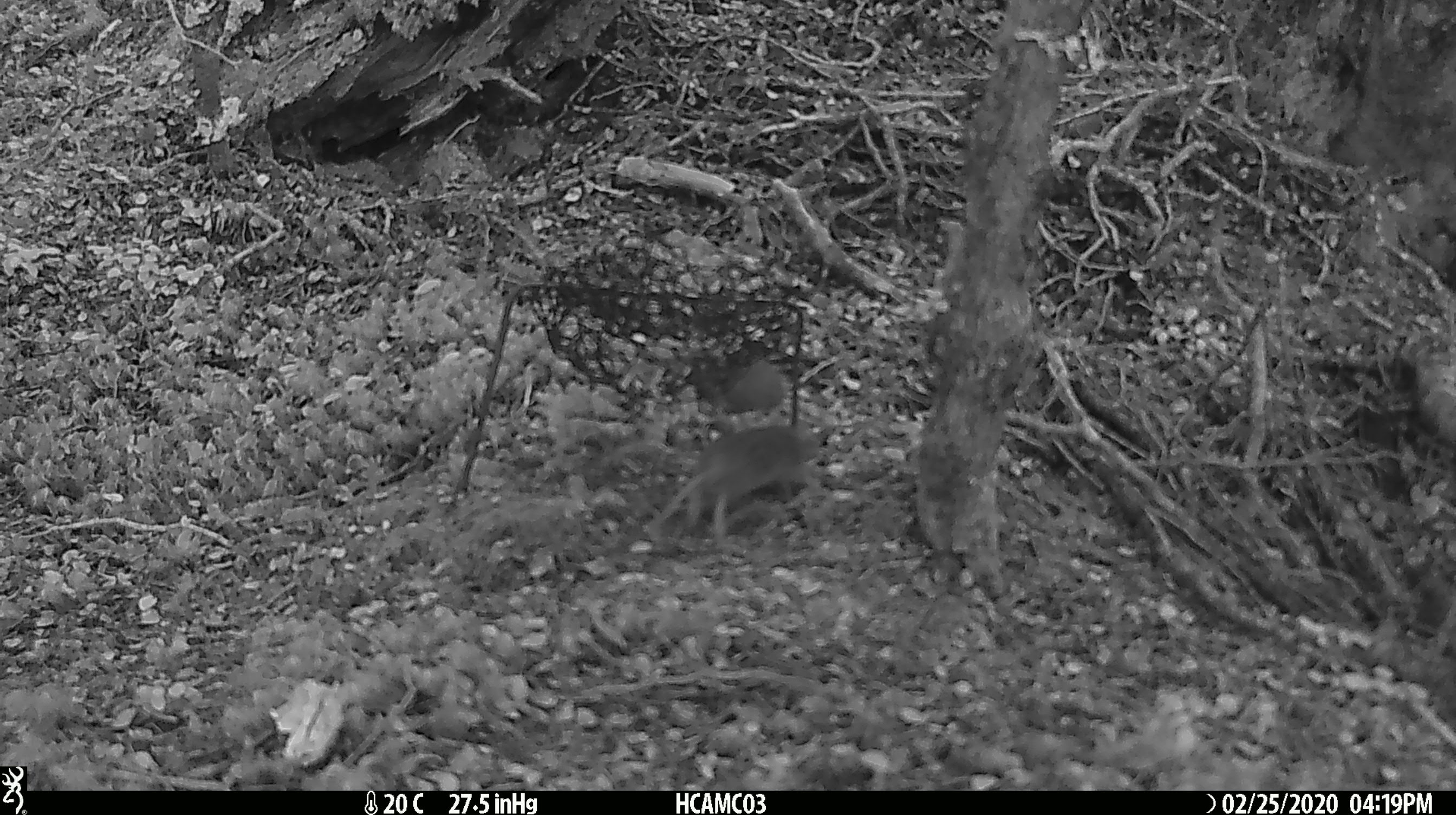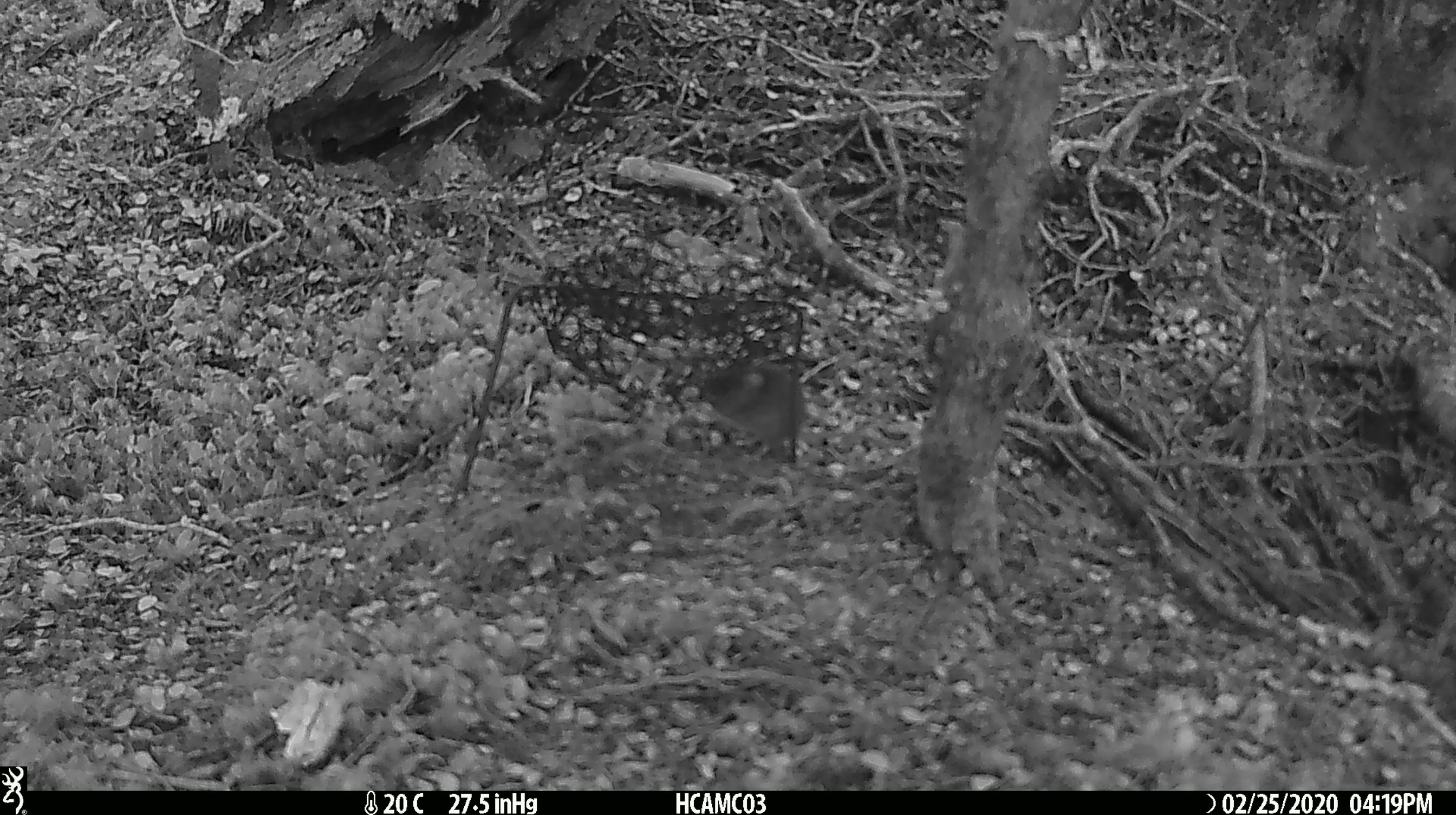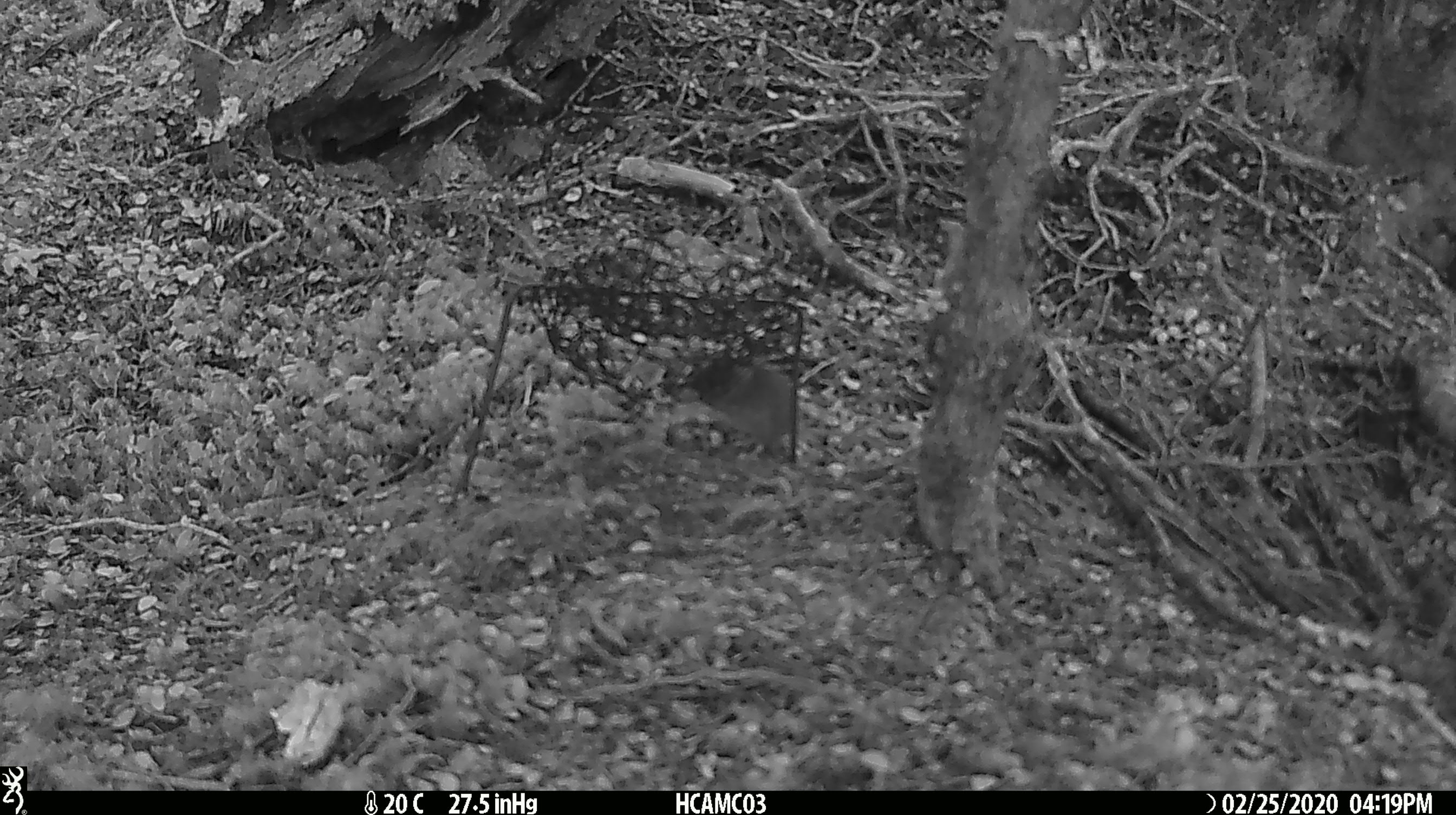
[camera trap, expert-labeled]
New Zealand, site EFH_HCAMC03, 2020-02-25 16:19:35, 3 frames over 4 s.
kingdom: Animalia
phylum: Chordata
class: Mammalia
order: Rodentia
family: Muridae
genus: Mus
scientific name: Mus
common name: mouse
Mouse (Mus).